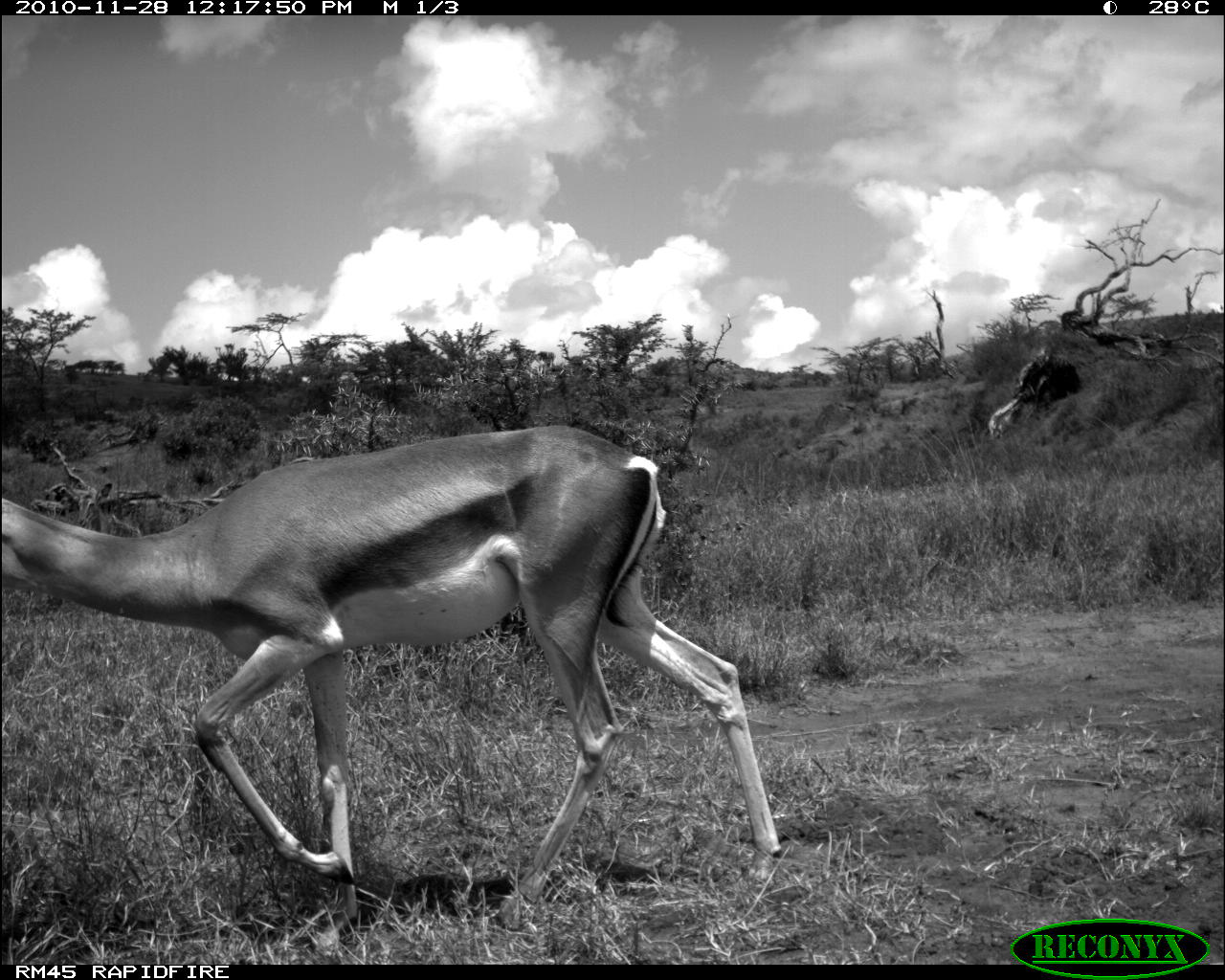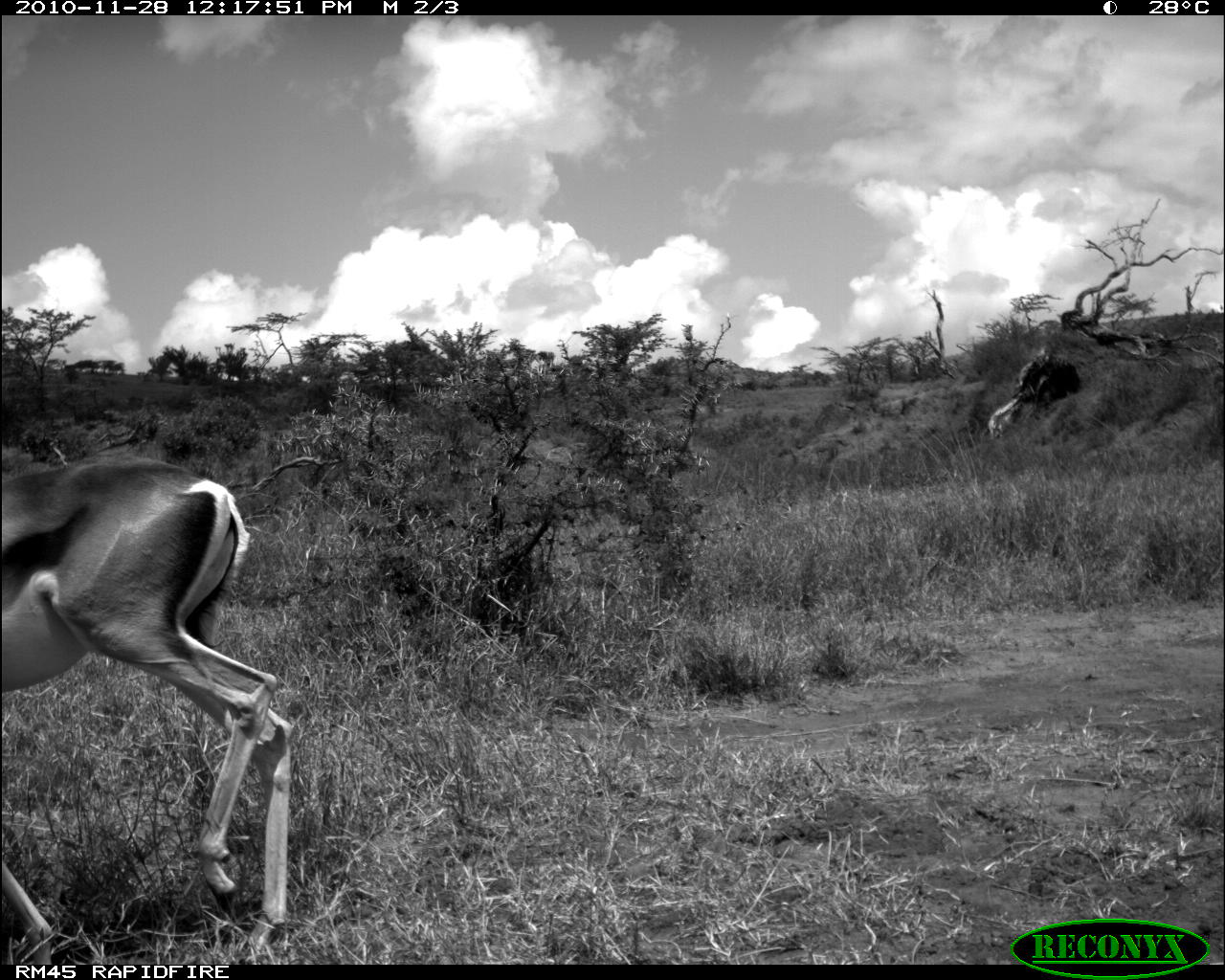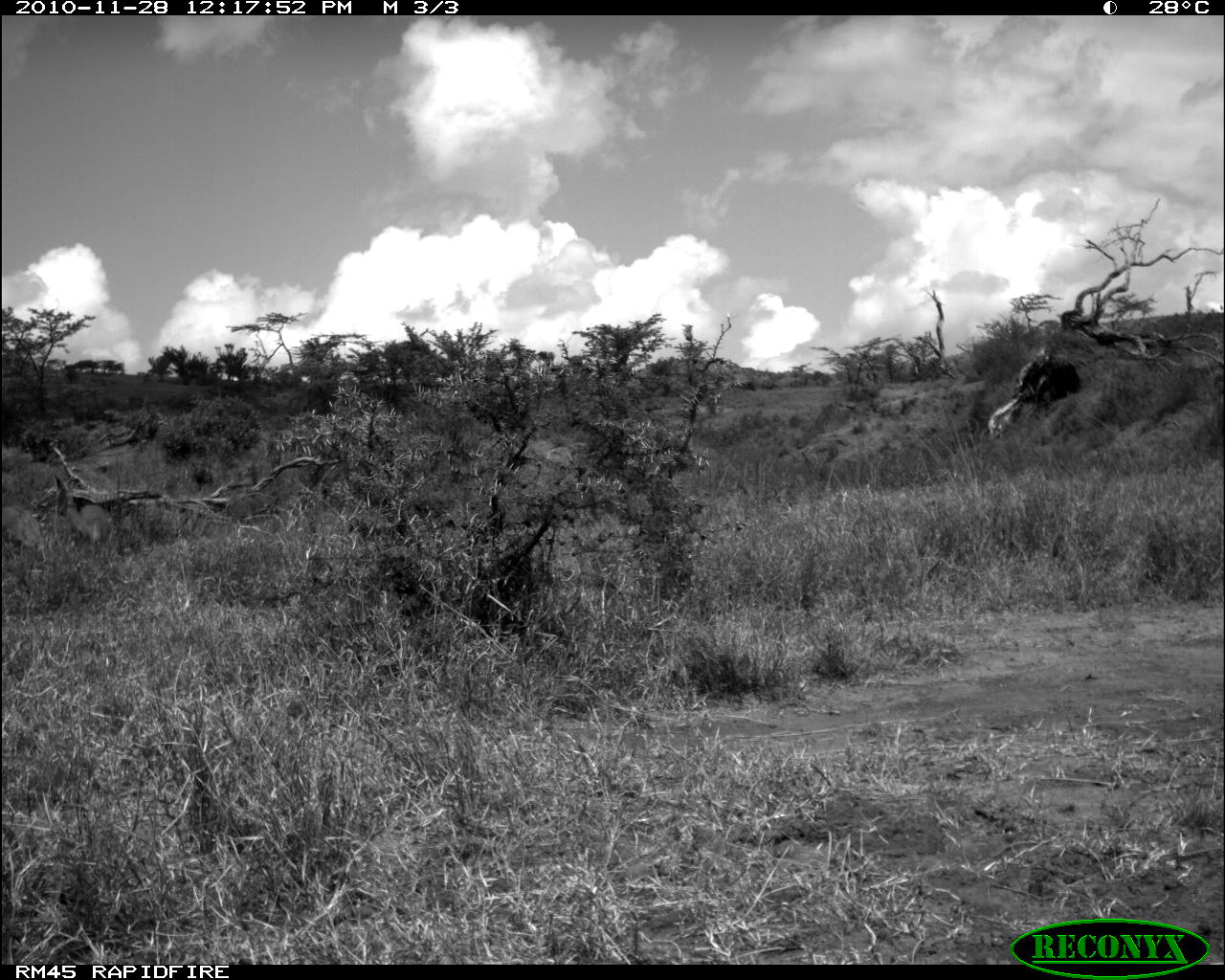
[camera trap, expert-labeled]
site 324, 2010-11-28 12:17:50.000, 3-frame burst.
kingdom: Animalia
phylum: Chordata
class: Mammalia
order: Artiodactyla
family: Bovidae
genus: Nanger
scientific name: Nanger granti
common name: grant's gazelle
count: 1